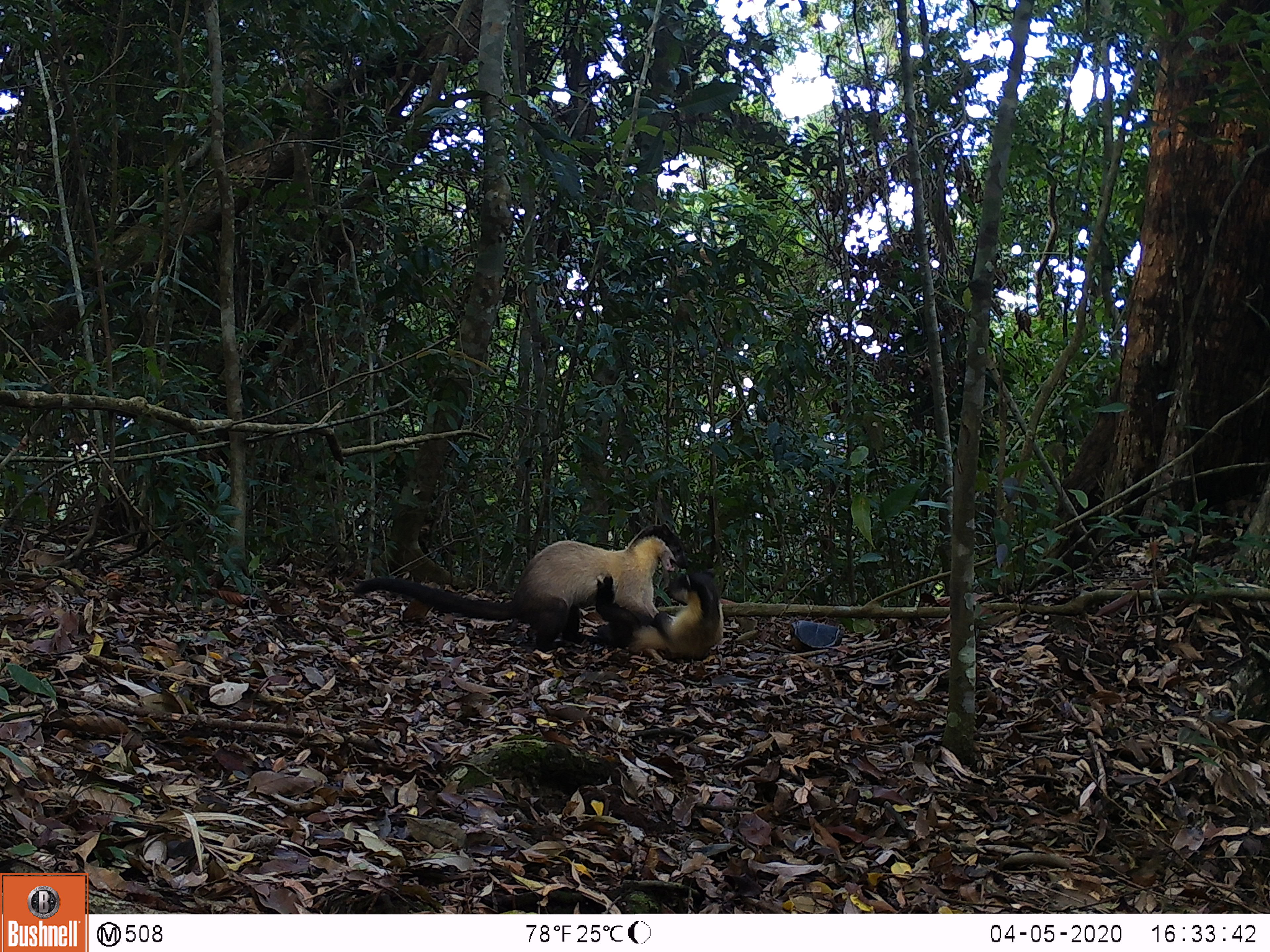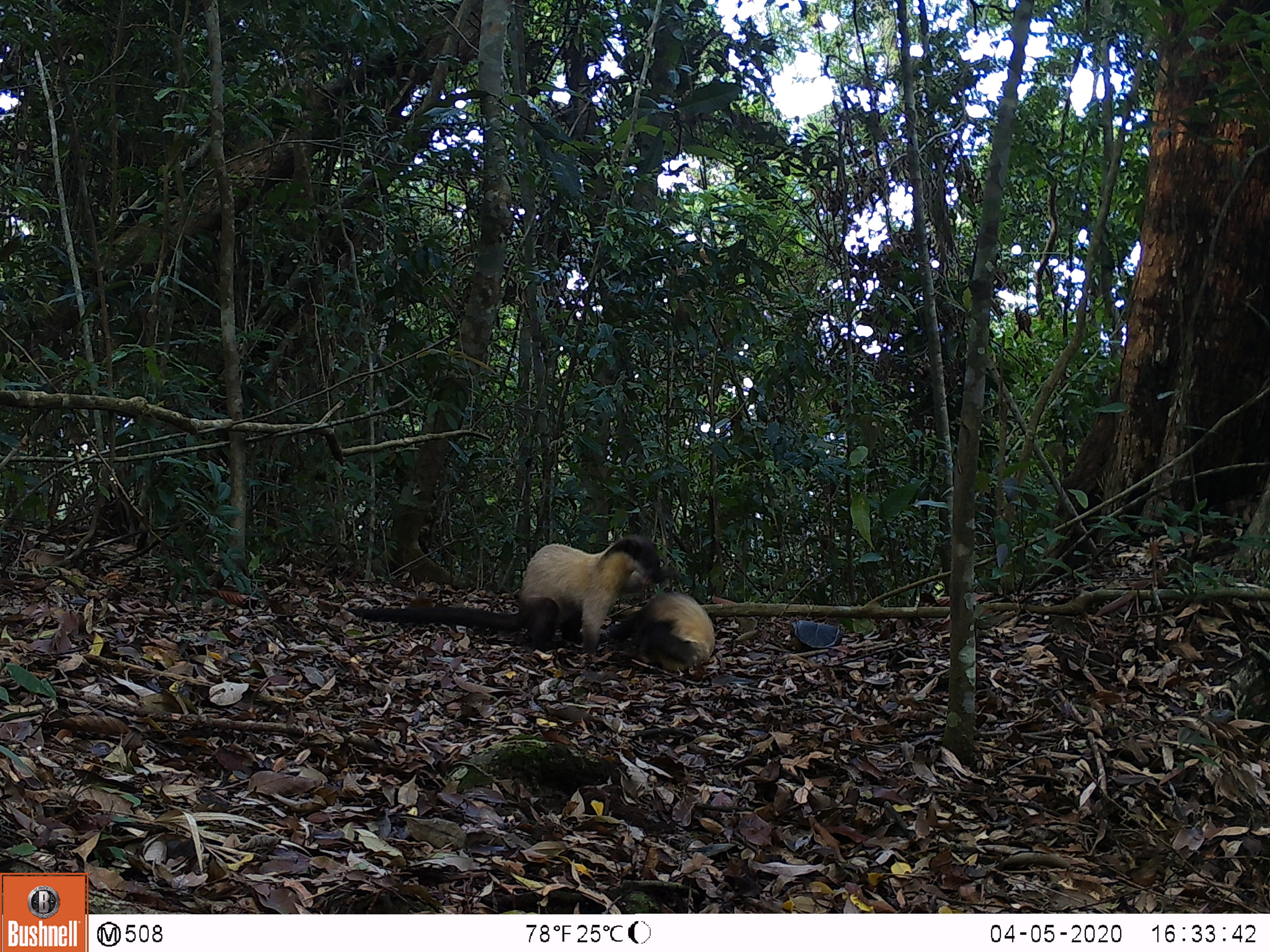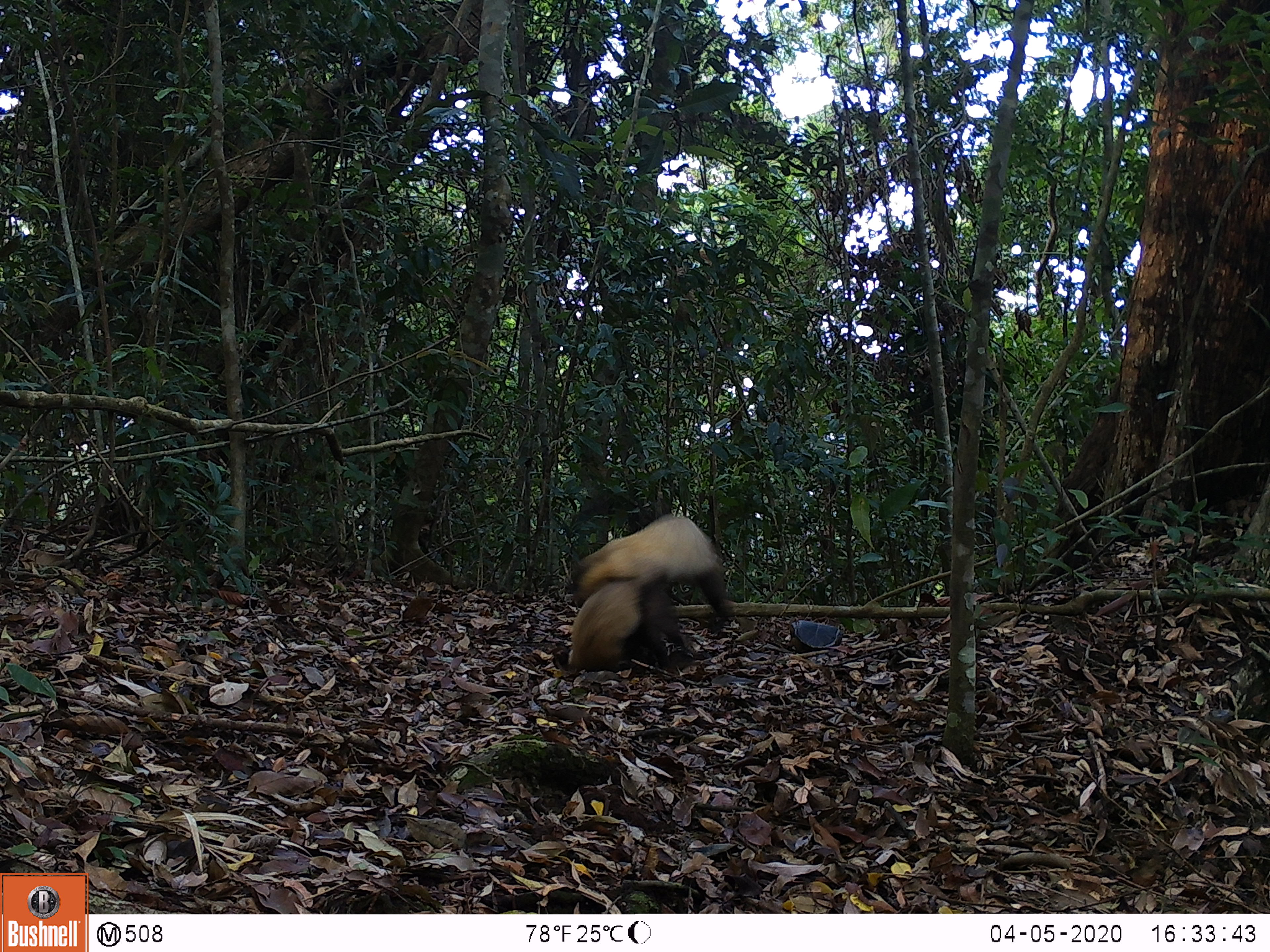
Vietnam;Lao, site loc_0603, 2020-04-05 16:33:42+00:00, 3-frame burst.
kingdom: Animalia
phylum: Chordata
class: Mammalia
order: Carnivora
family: Mustelidae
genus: Martes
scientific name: Martes flavigula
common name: yellow-throated marten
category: yellow throated marten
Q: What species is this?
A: Yellow throated marten (yellow-throated marten) (Martes flavigula).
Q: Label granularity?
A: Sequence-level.